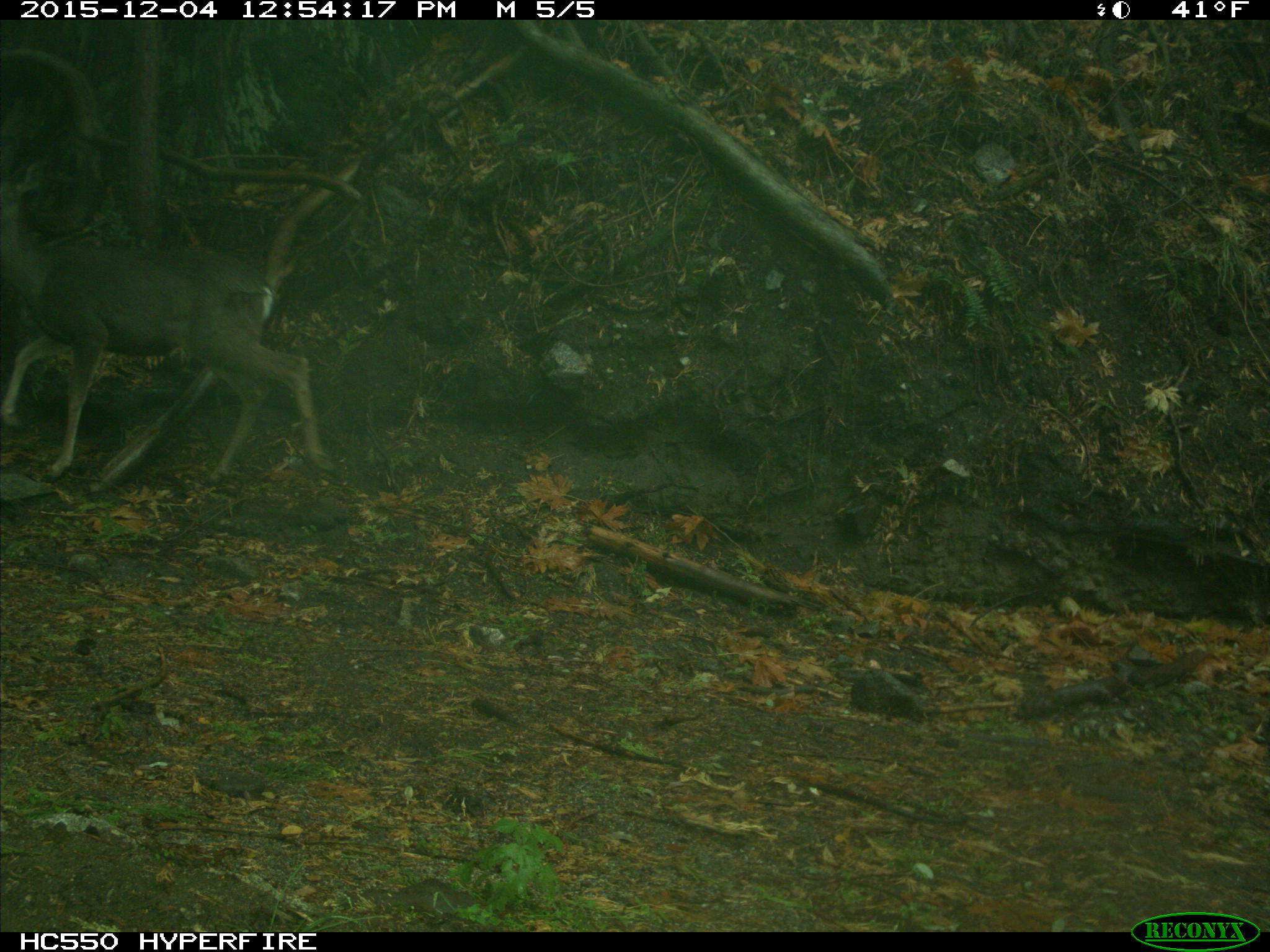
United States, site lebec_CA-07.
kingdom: Animalia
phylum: Chordata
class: Mammalia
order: Artiodactyla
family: Cervidae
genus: Odocoileus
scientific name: Odocoileus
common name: deer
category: unidentified deer